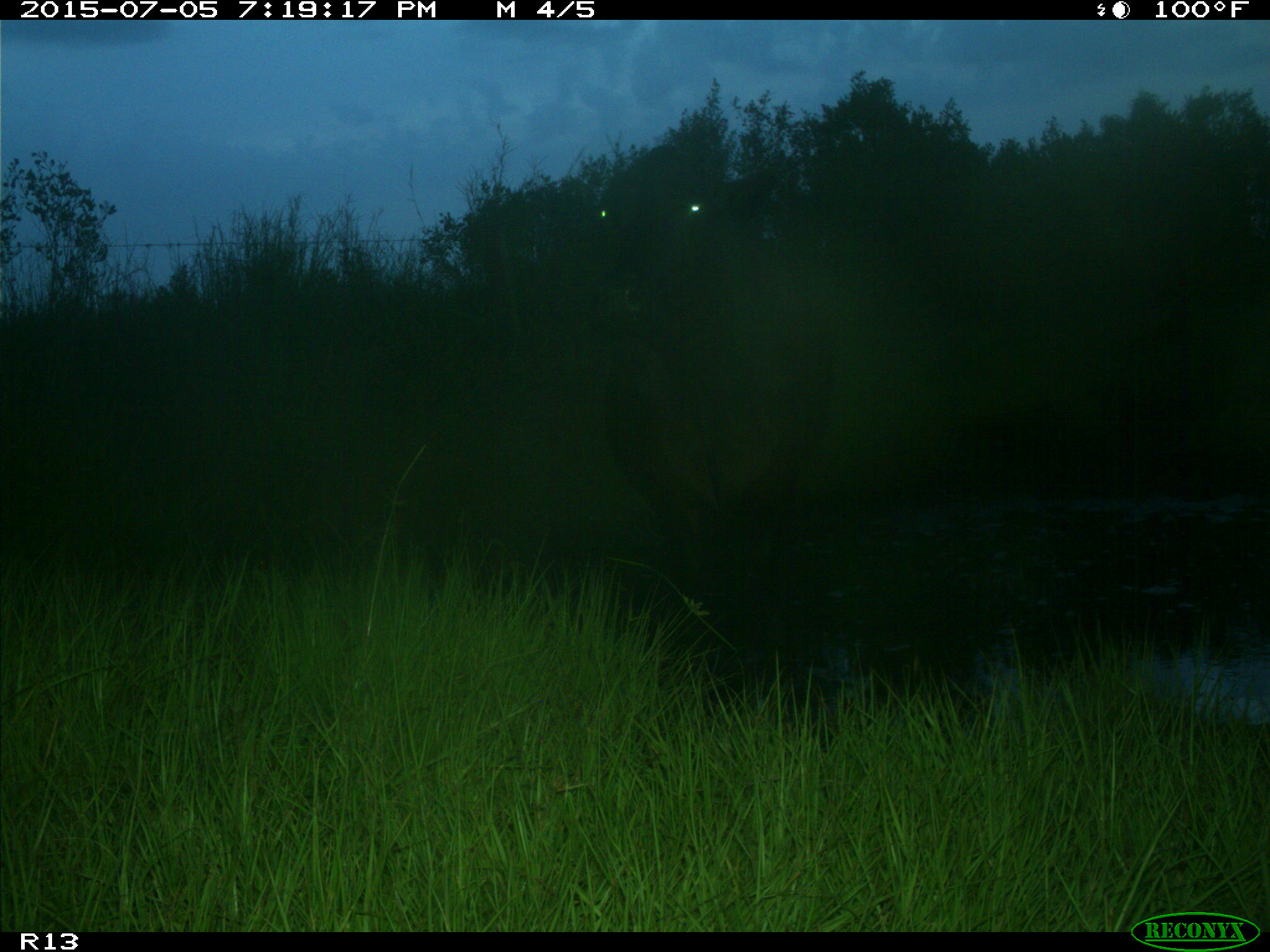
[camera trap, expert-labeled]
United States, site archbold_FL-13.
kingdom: Animalia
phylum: Chordata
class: Mammalia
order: Artiodactyla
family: Bovidae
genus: Bos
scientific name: Bos taurus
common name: domestic cow